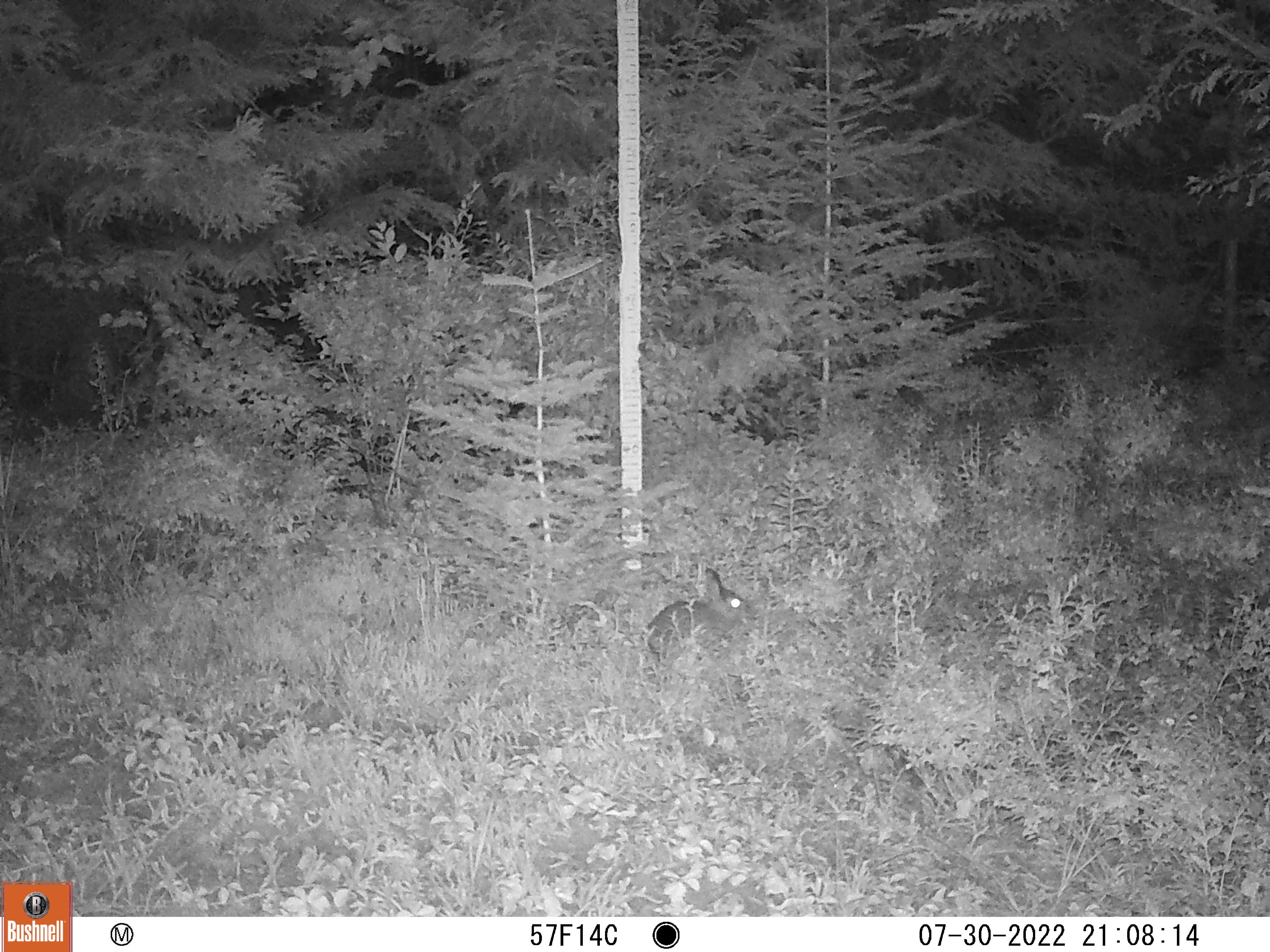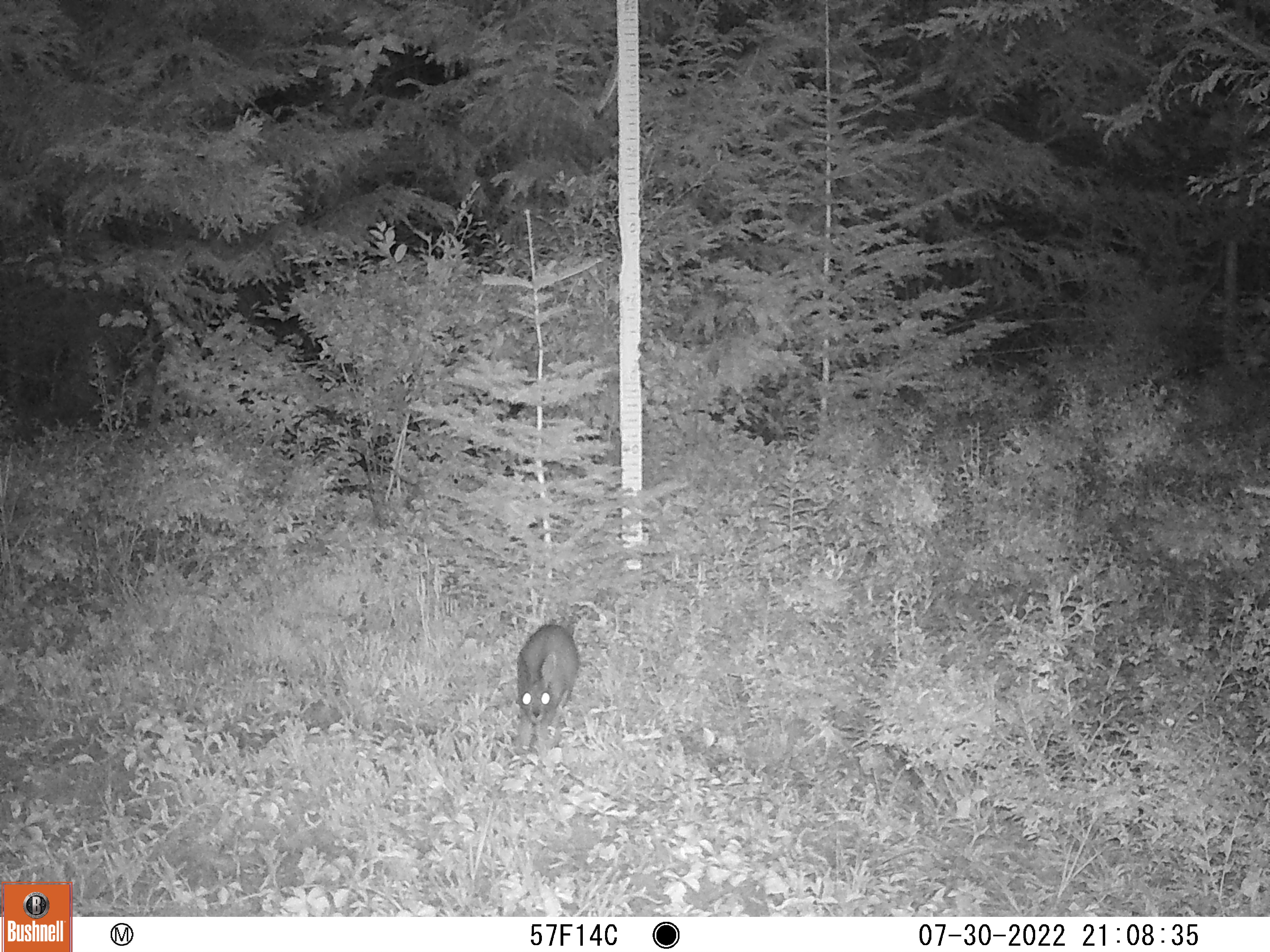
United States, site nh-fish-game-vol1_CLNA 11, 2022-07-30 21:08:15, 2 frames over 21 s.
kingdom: Animalia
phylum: Chordata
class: Mammalia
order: Lagomorpha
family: Leporidae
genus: Lepus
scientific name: Lepus americanus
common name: snowshoe hare